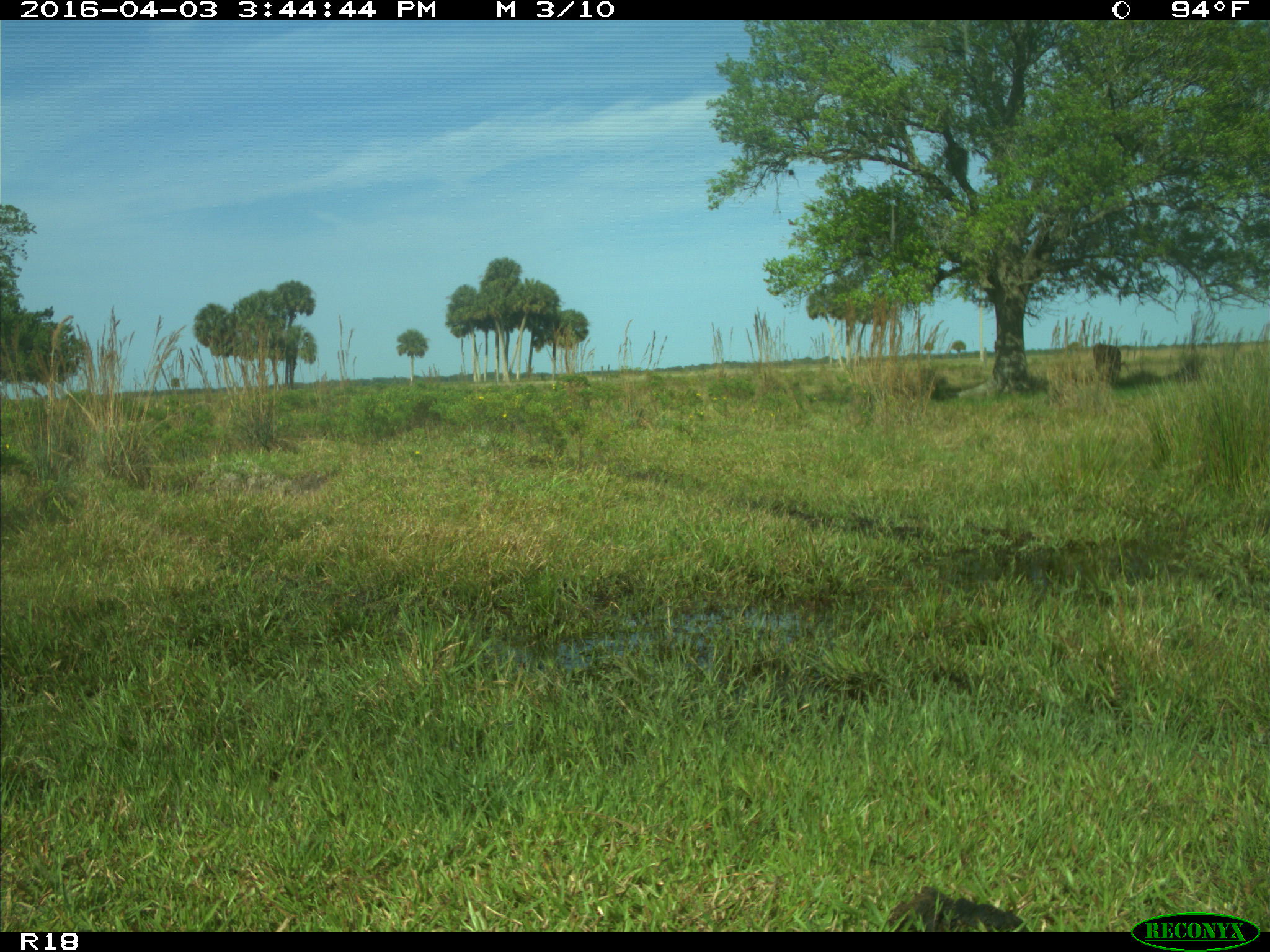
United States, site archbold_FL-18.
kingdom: Animalia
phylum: Chordata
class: Mammalia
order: Artiodactyla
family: Bovidae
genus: Bos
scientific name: Bos taurus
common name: domestic cow